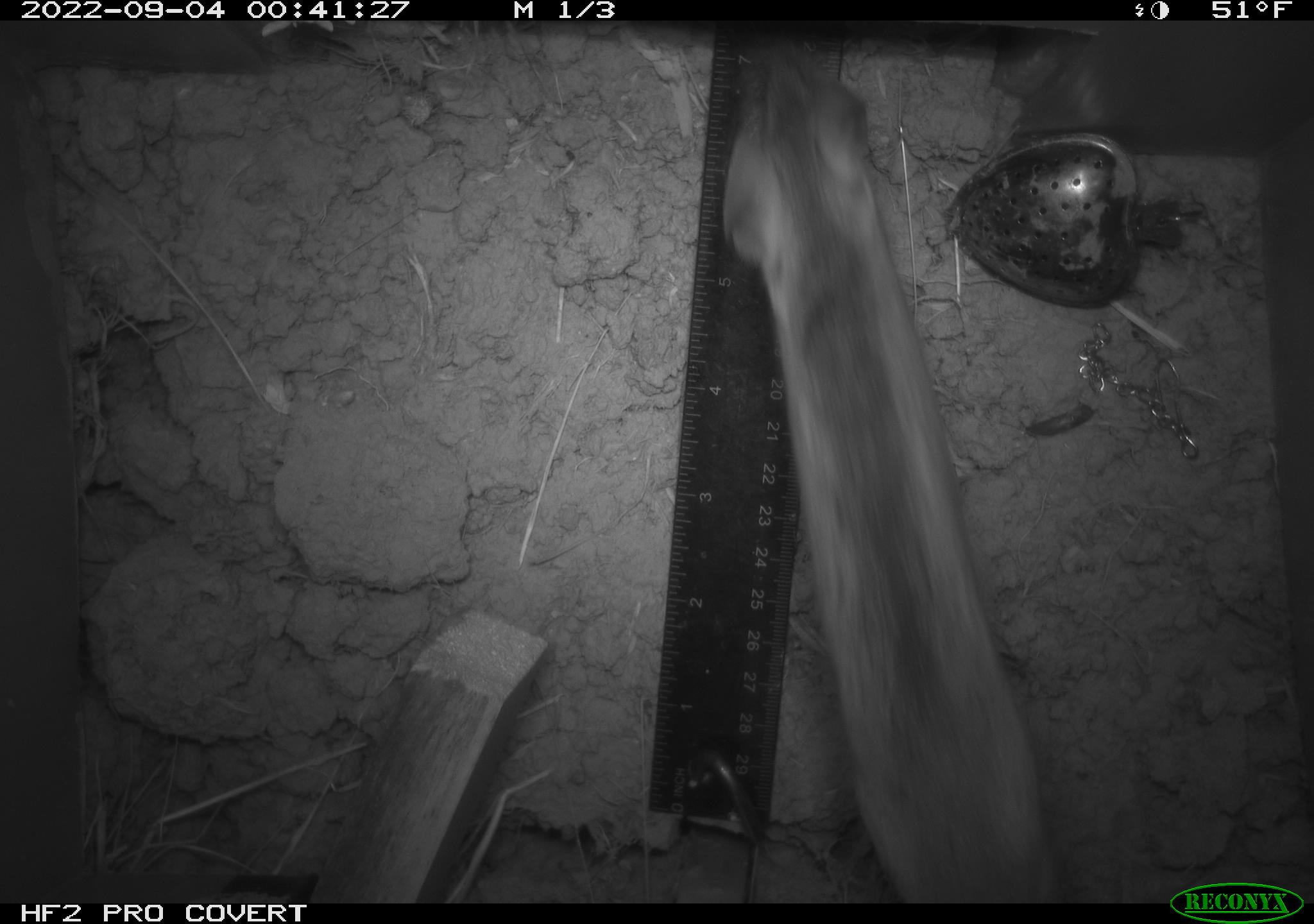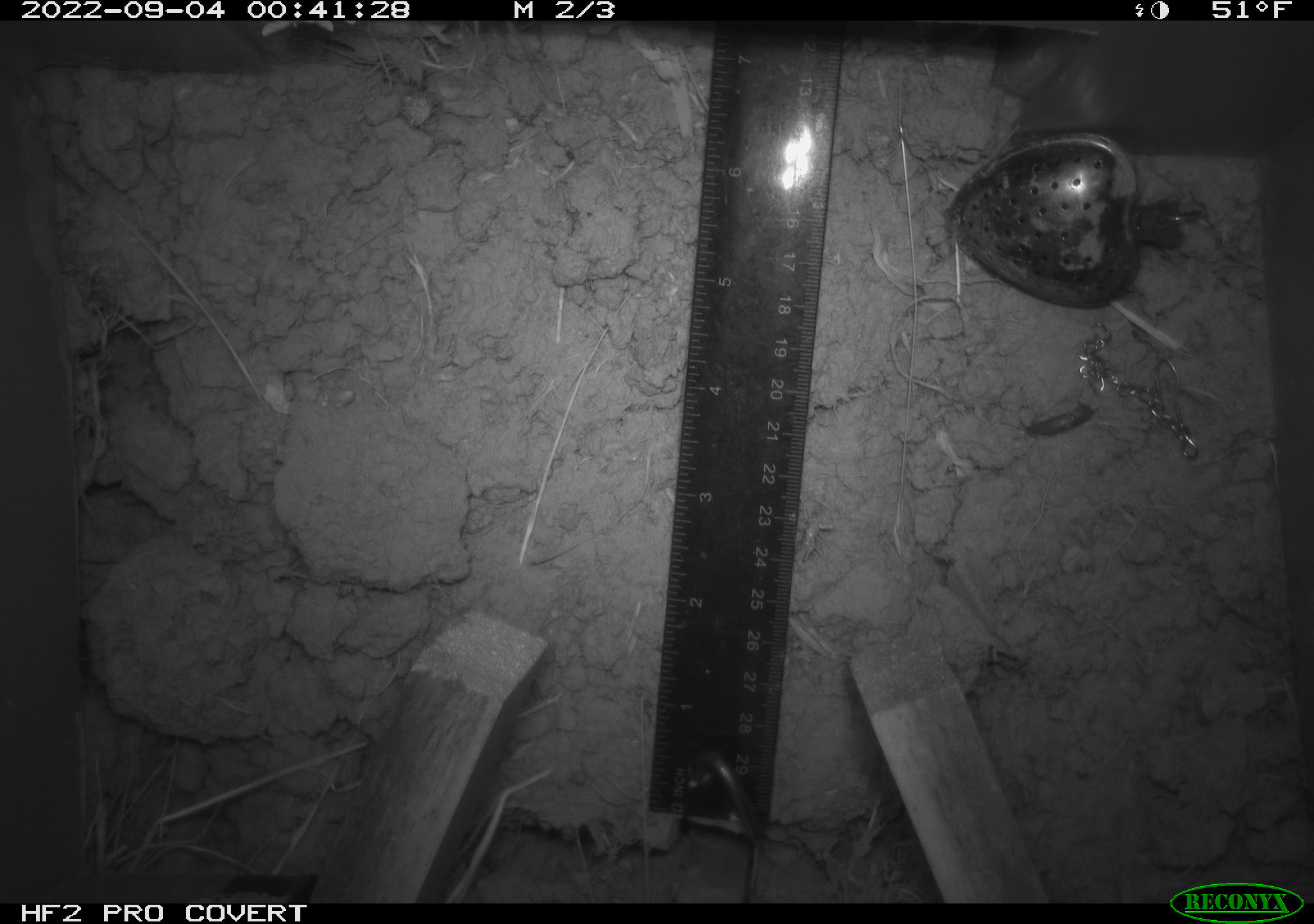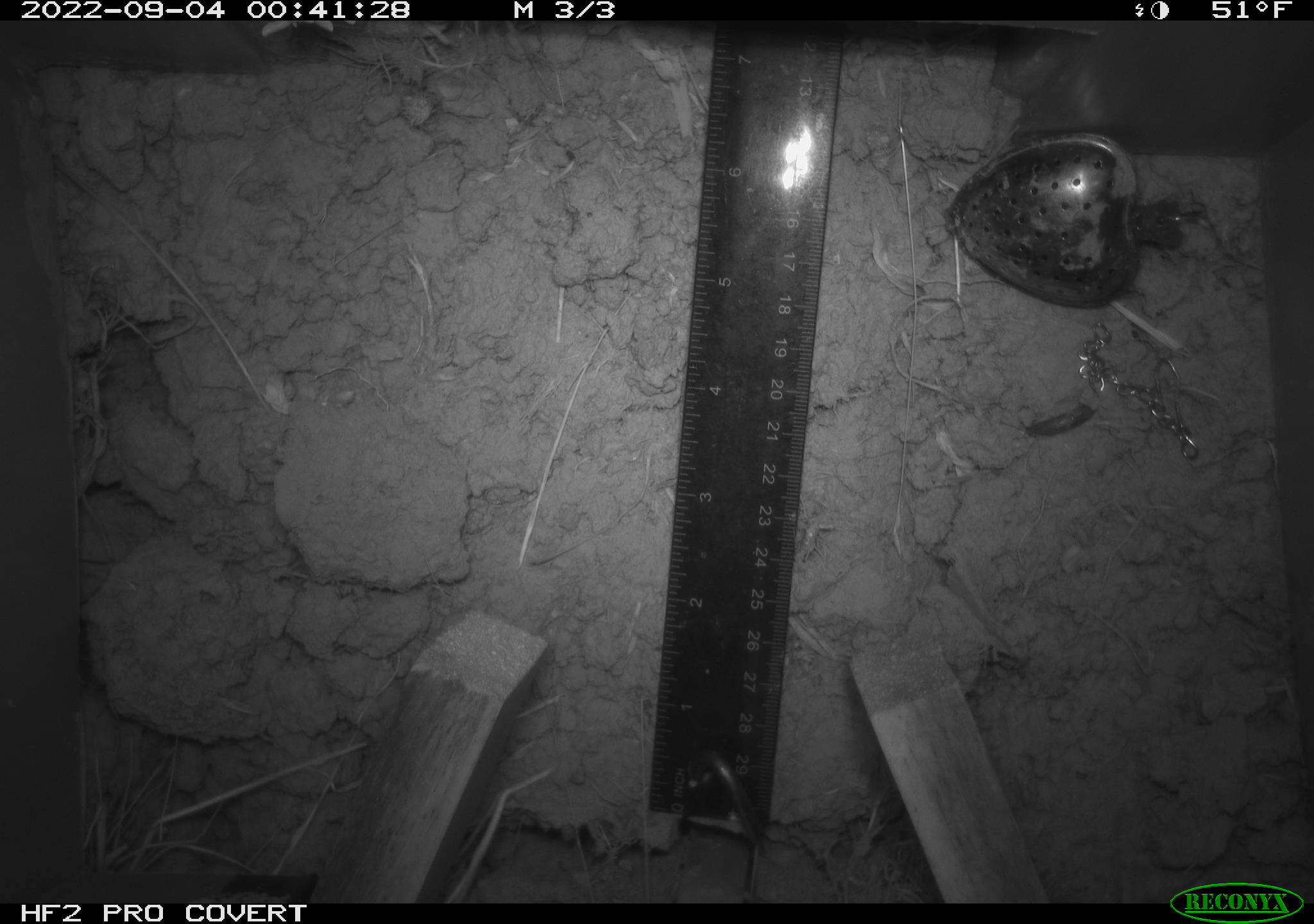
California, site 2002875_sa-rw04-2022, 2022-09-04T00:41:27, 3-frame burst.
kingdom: Animalia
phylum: Chordata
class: Mammalia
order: Rodentia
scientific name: Rodentia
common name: mouse species